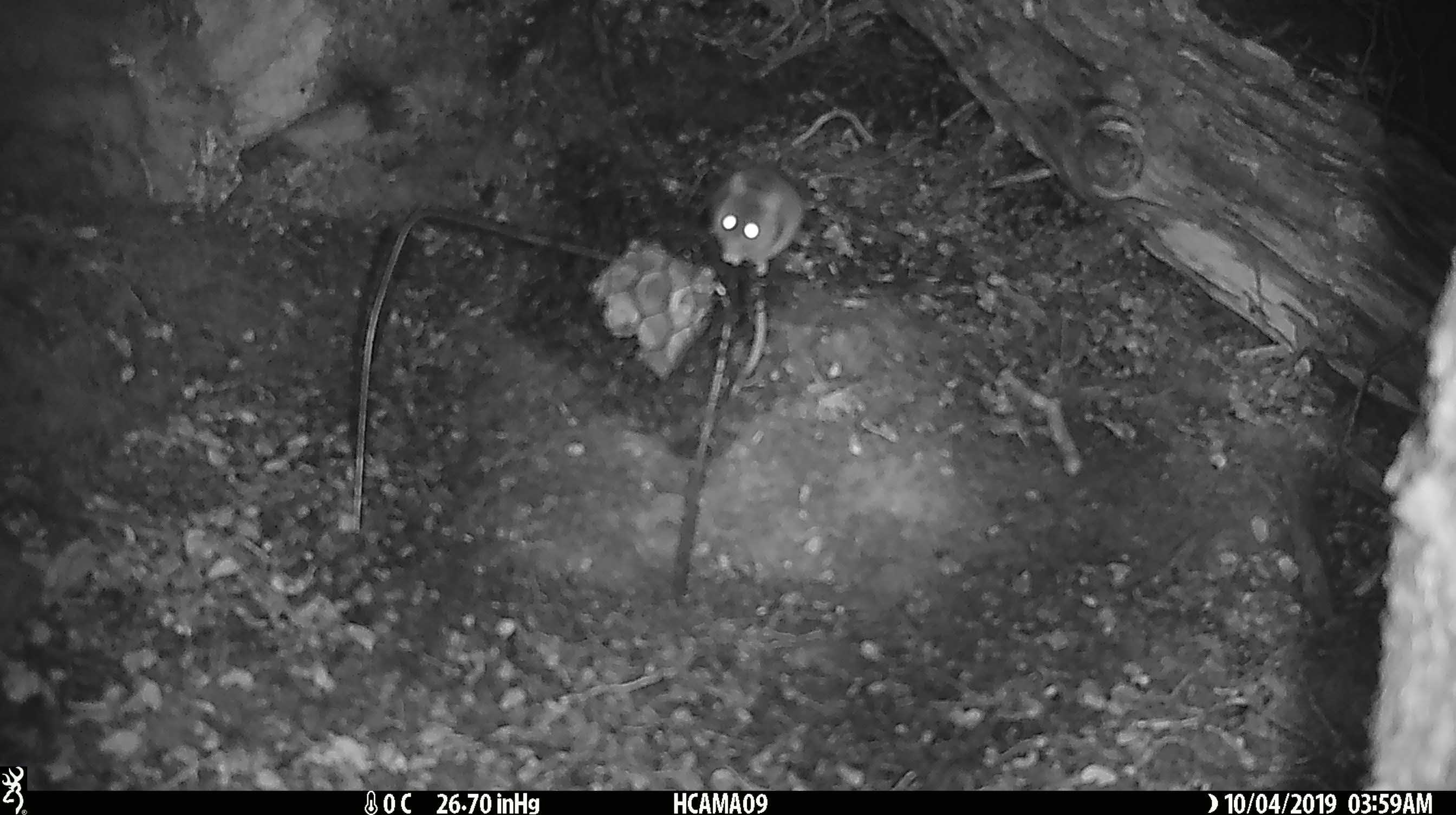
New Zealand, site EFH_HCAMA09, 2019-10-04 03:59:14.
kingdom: Animalia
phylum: Chordata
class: Mammalia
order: Rodentia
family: Muridae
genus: Mus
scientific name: Mus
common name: mouse